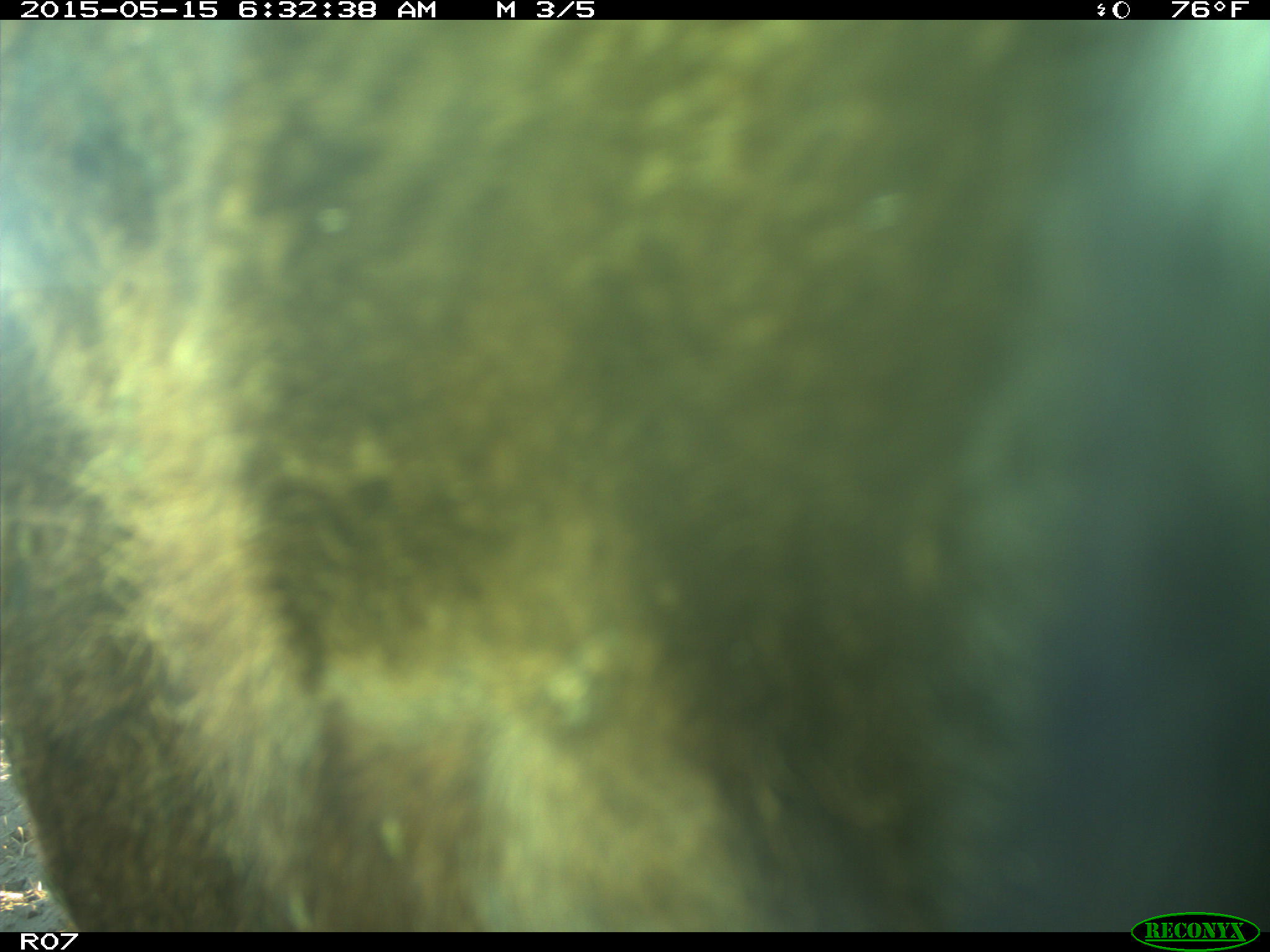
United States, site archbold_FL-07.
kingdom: Animalia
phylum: Chordata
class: Mammalia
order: Artiodactyla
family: Bovidae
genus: Bos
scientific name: Bos taurus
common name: domestic cow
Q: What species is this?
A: Bos taurus (domestic cow).